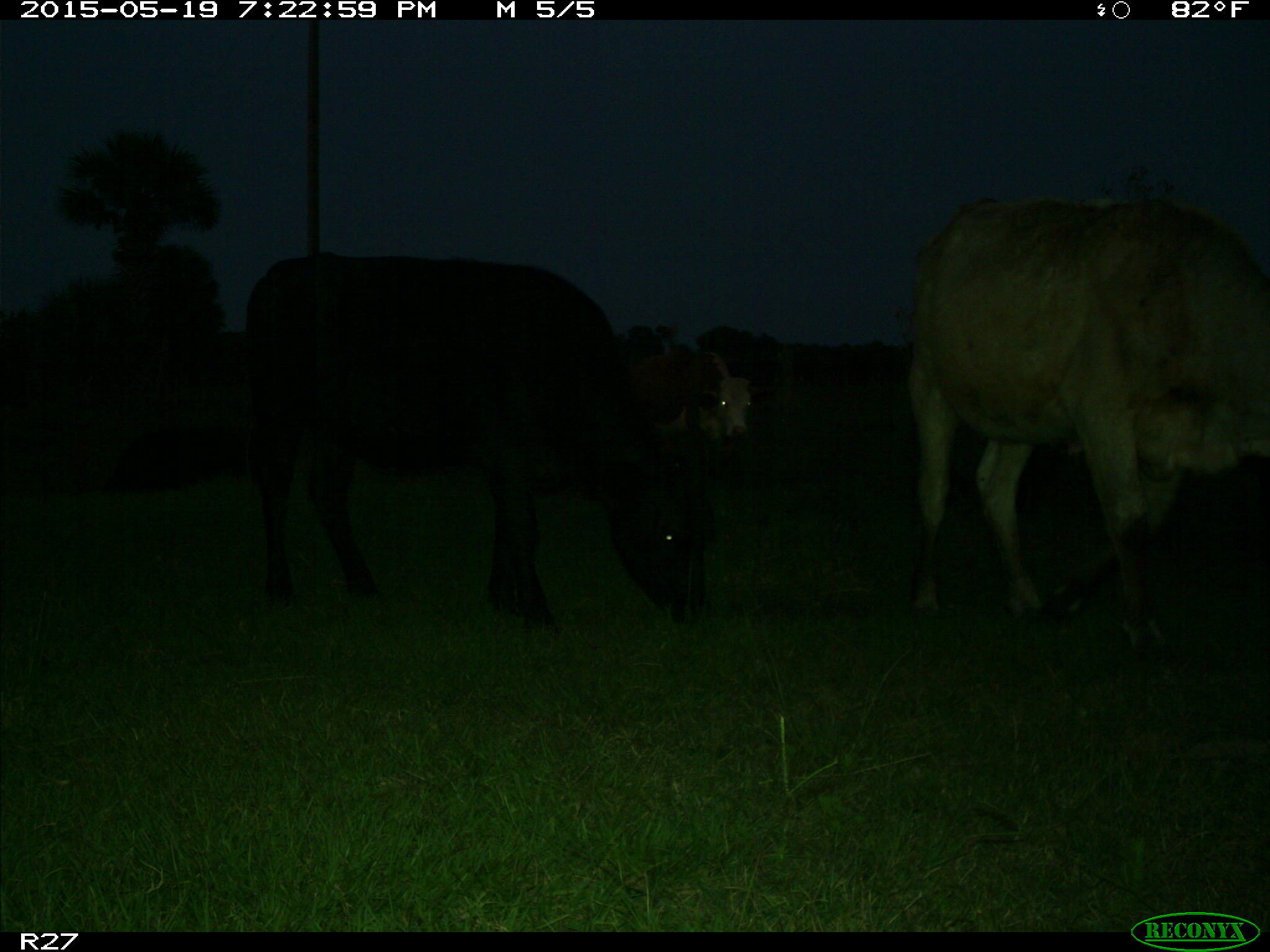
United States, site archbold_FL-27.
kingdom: Animalia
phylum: Chordata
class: Mammalia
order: Artiodactyla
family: Bovidae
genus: Bos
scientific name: Bos taurus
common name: domestic cow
Bos taurus (domestic cow).